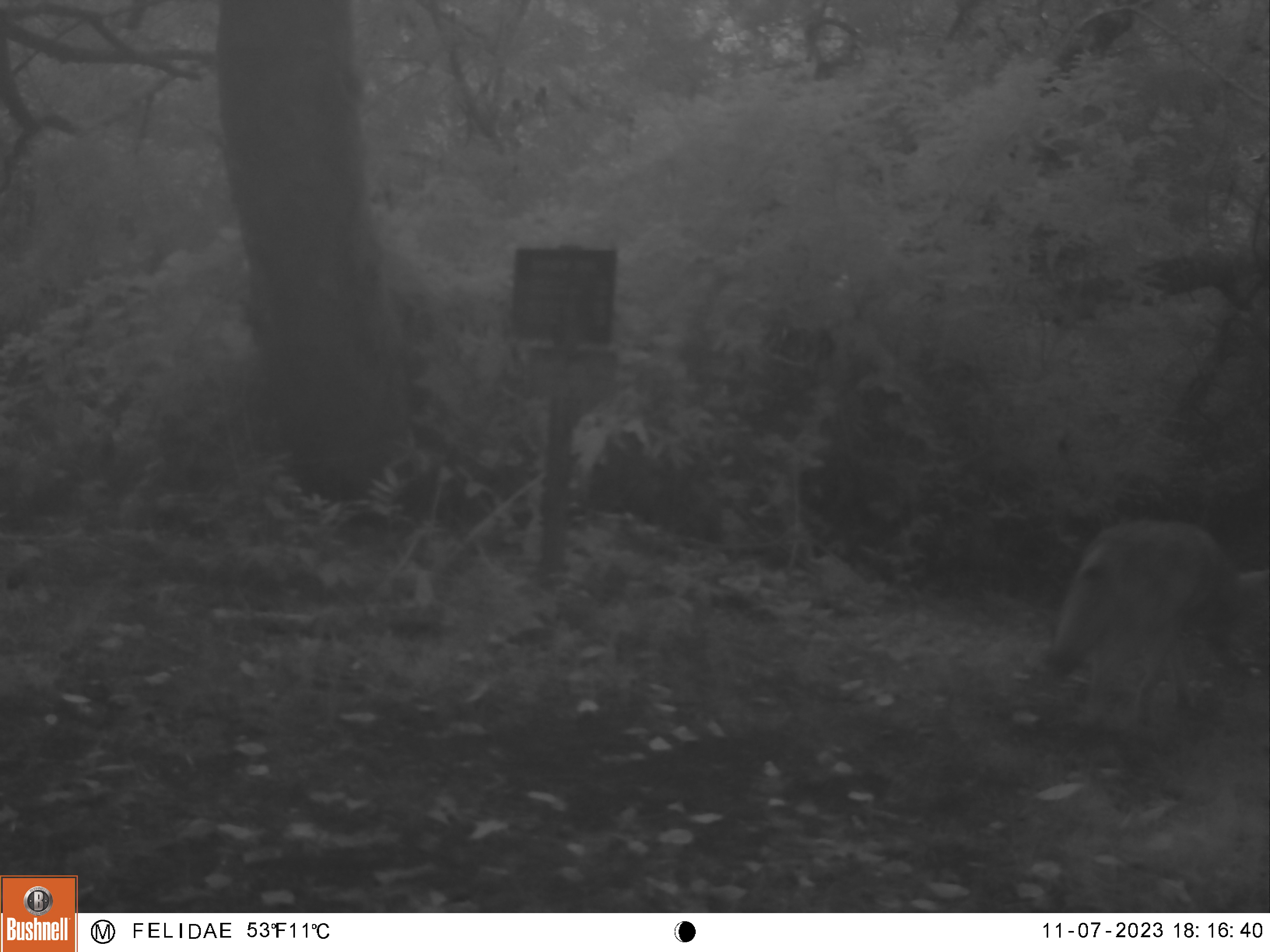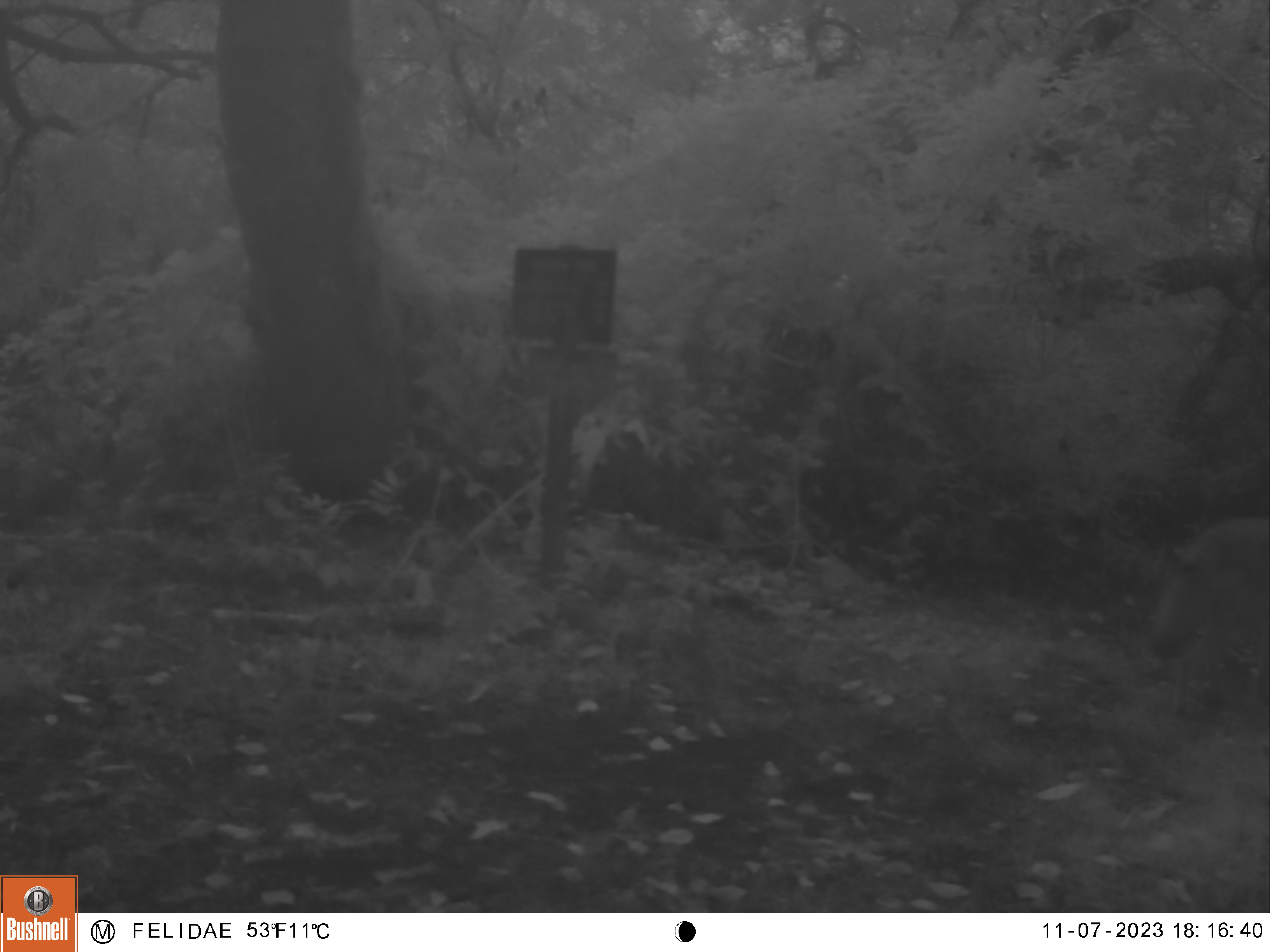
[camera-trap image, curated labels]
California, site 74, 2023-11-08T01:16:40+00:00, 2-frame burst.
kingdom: Animalia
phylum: Chordata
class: Mammalia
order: Carnivora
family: Canidae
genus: Canis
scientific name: Canis latrans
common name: coyote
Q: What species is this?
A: Coyote (Canis latrans).